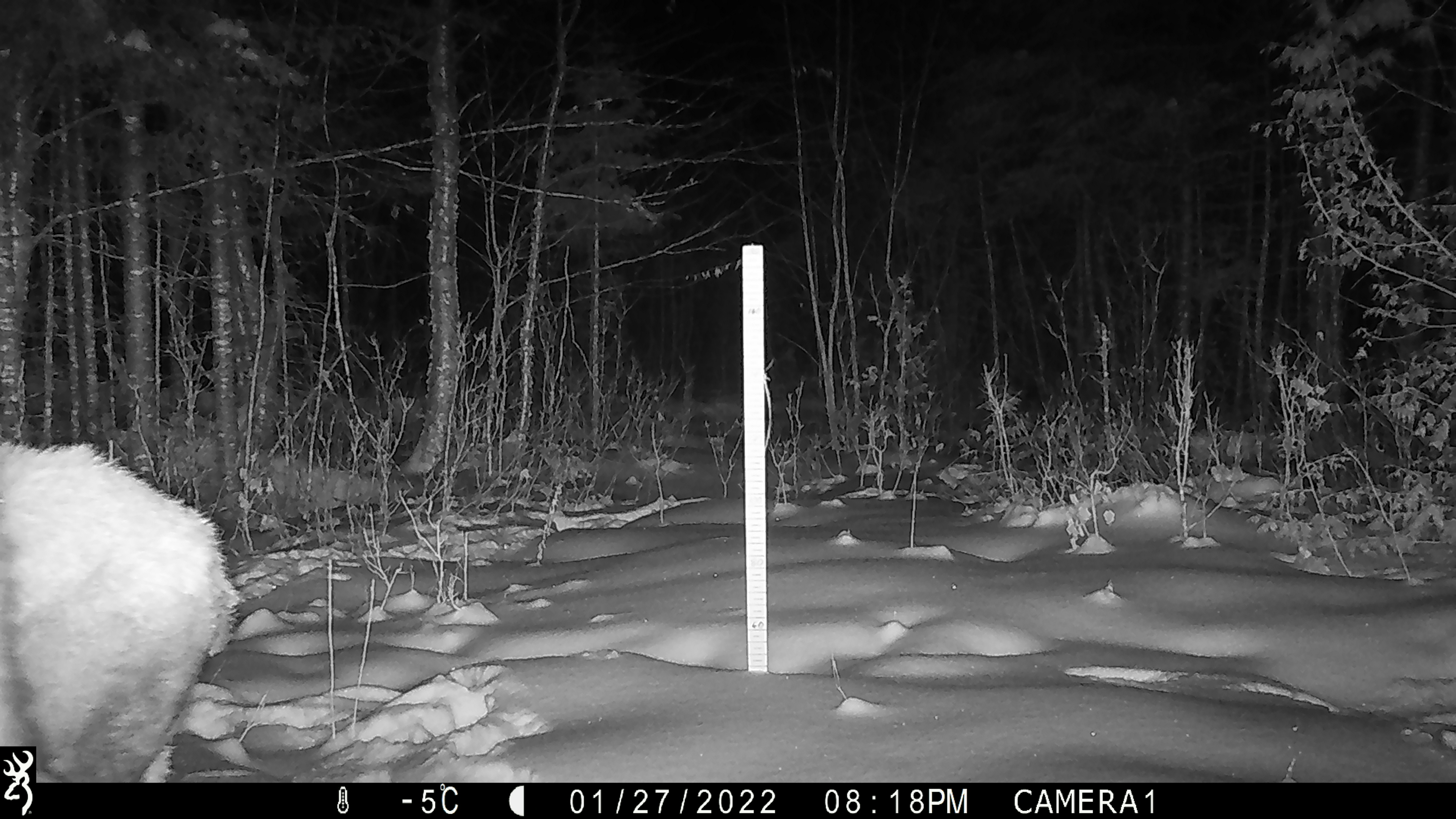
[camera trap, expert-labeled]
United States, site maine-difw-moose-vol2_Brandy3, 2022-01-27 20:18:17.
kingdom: Animalia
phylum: Chordata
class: Mammalia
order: Artiodactyla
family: Cervidae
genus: Alces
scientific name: Alces alces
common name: moose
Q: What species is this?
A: Moose (Alces alces).